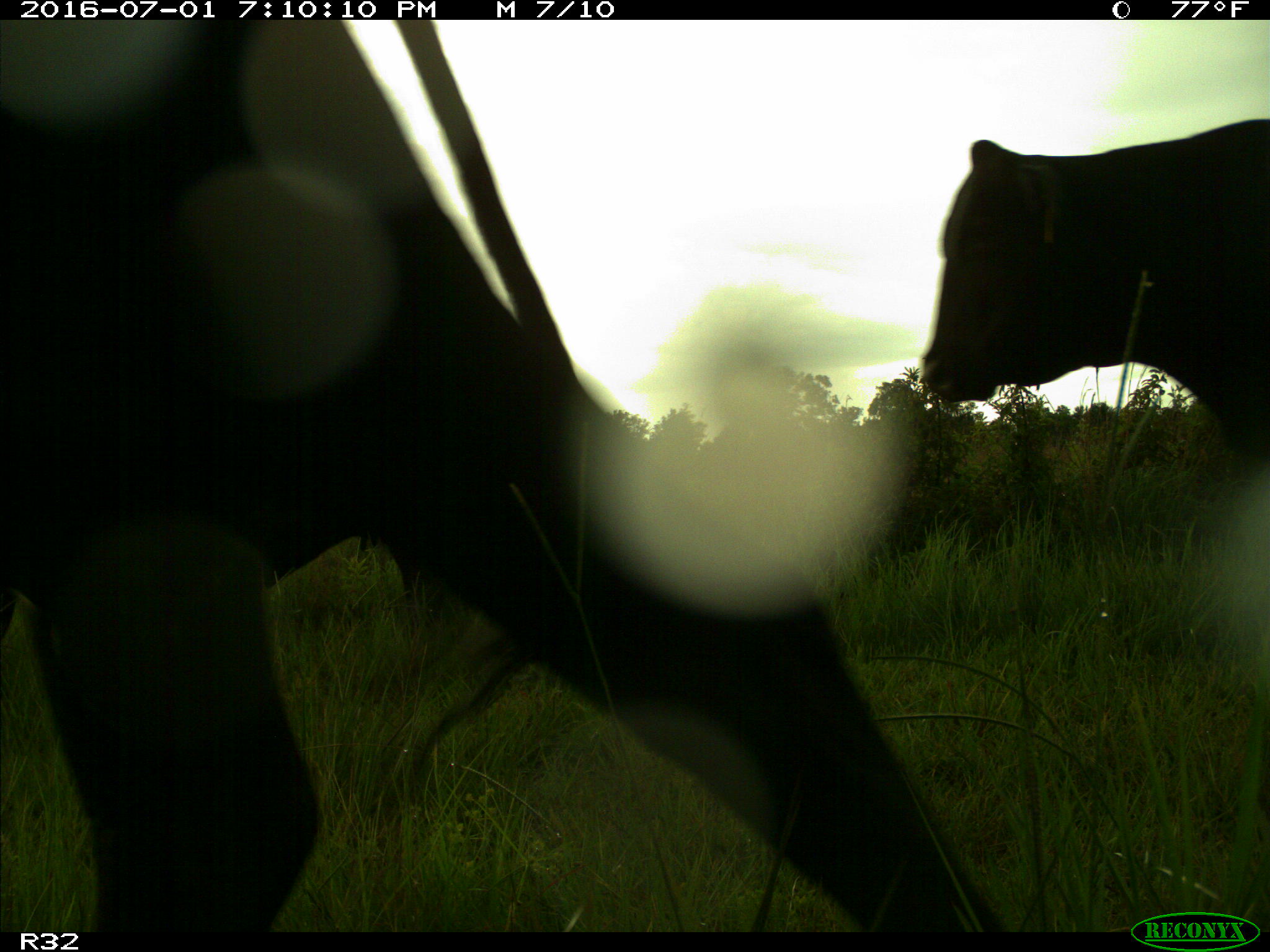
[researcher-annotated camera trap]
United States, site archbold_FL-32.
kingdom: Animalia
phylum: Chordata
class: Mammalia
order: Artiodactyla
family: Bovidae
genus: Bos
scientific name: Bos taurus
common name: domestic cow